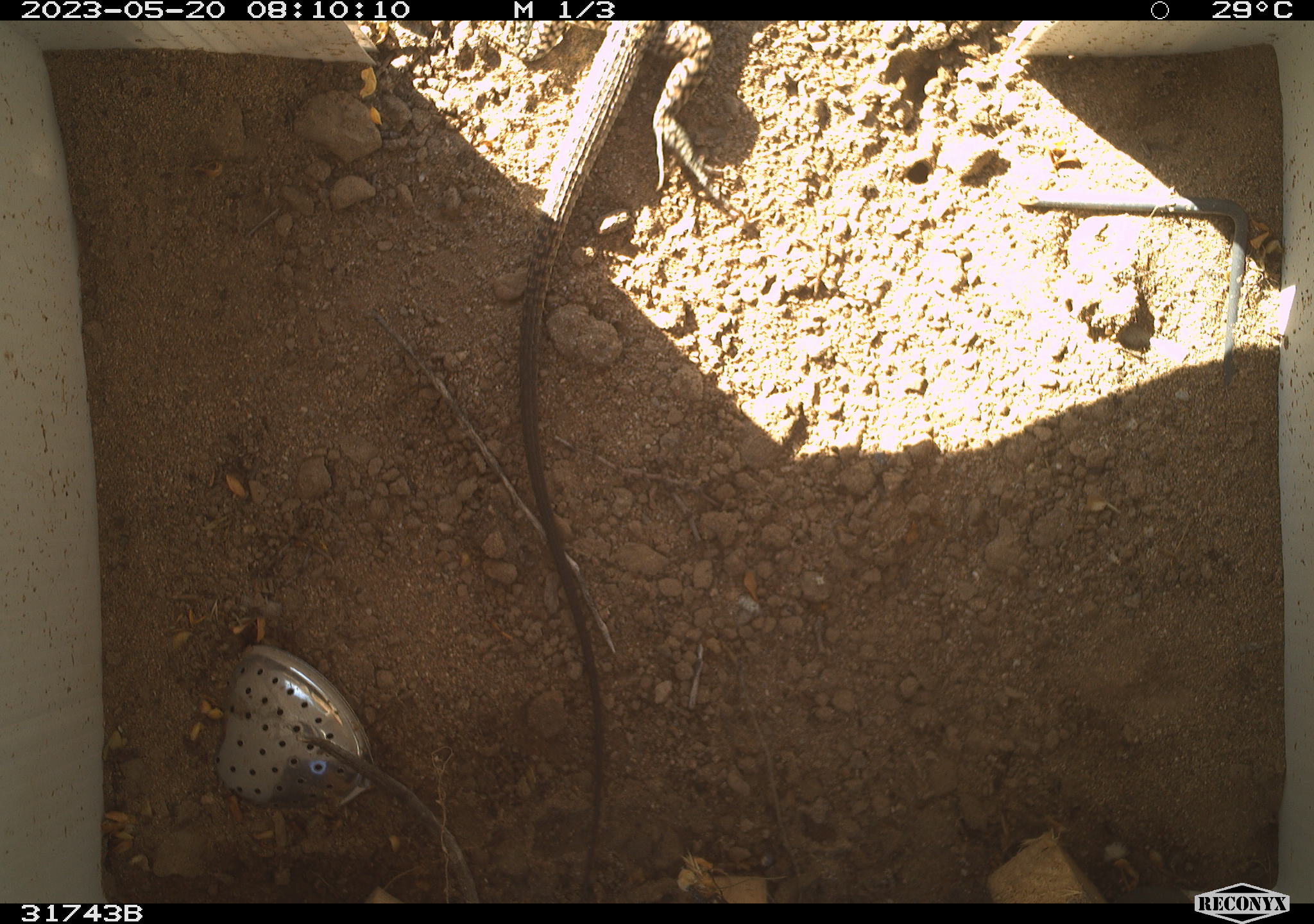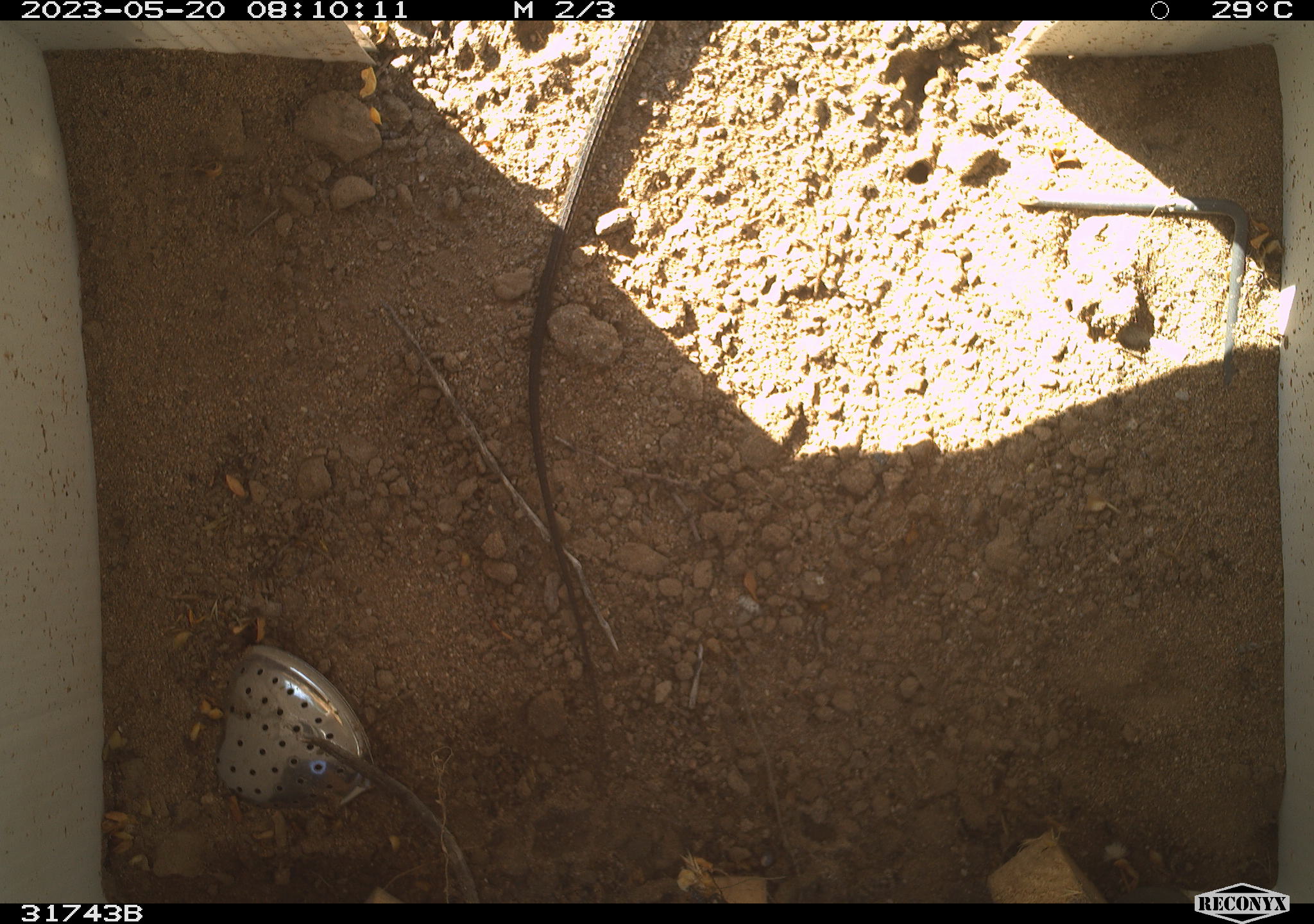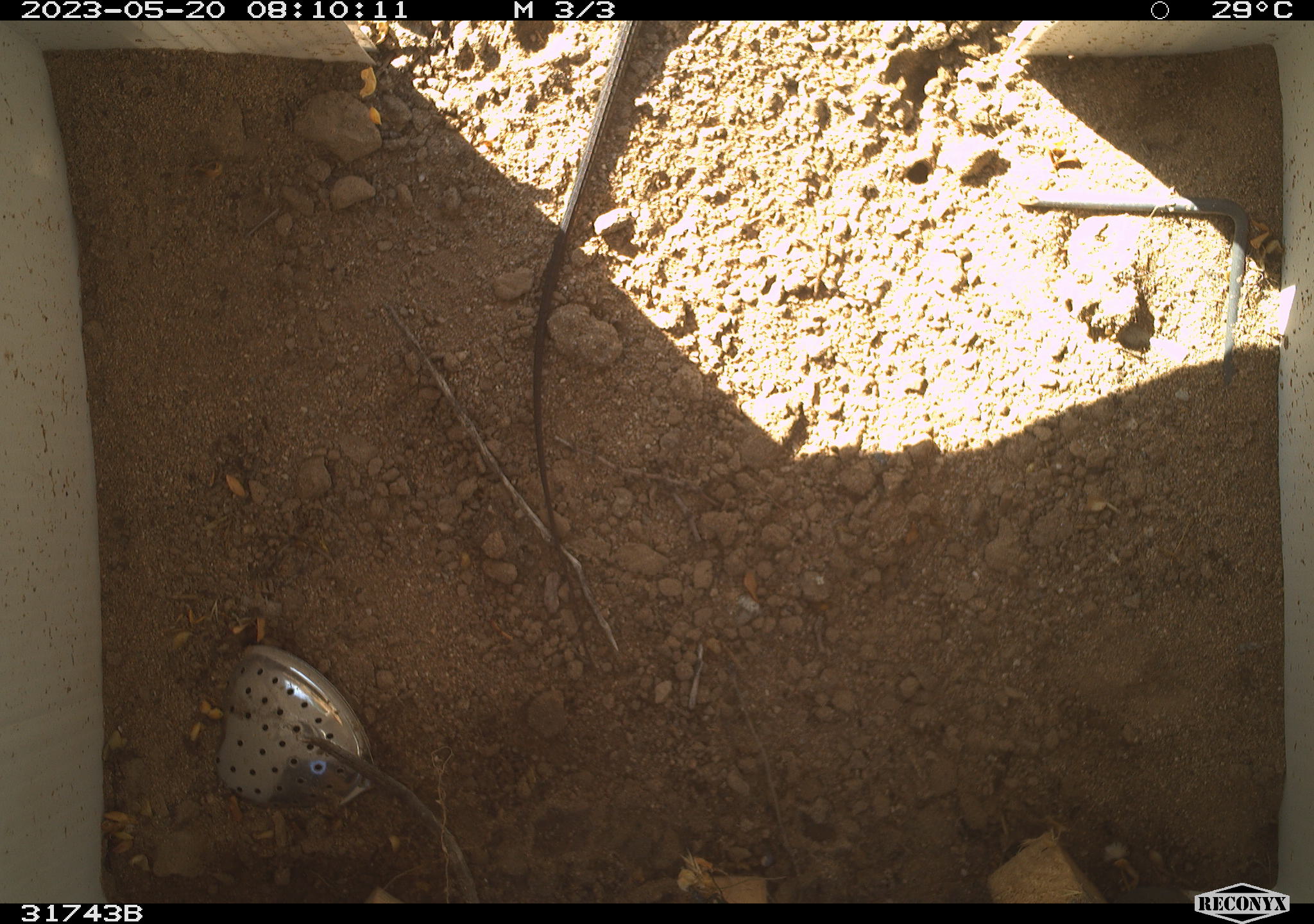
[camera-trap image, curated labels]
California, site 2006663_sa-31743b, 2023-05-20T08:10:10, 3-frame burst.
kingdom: Animalia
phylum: Chordata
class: Reptilia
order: Squamata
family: Teiidae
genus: Aspidoscelis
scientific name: Aspidoscelis tigris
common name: western whiptail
Western whiptail (Aspidoscelis tigris).